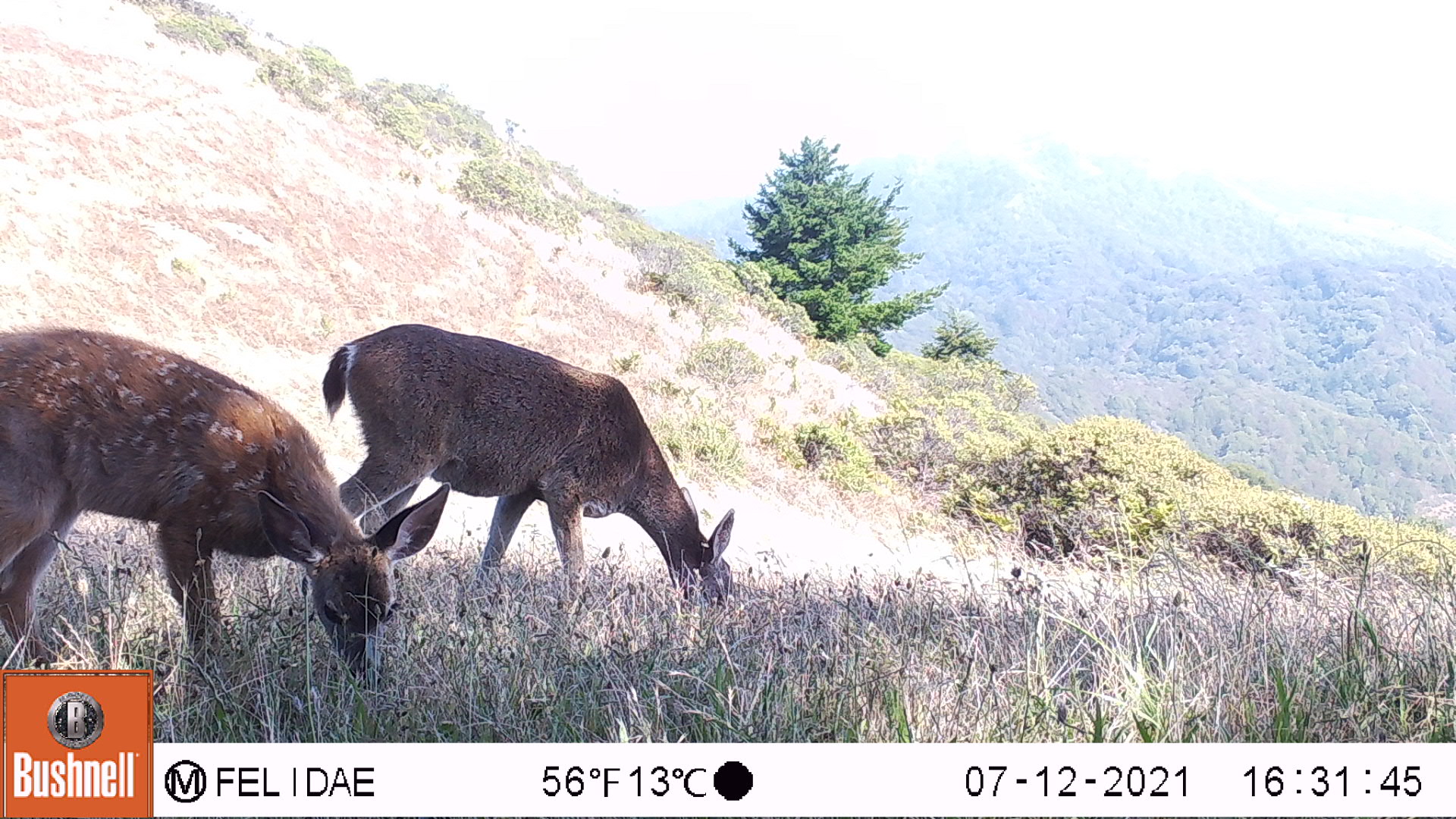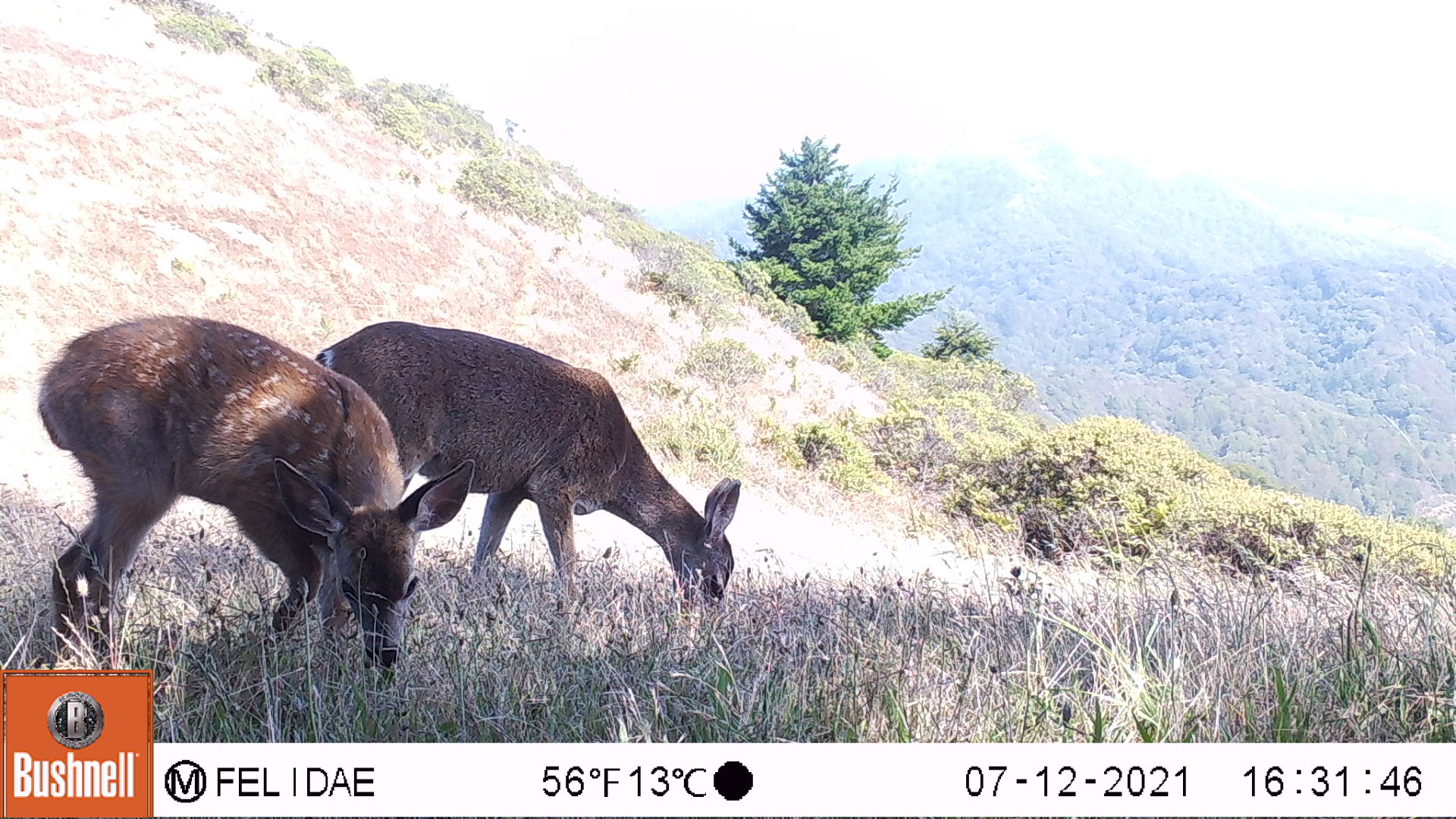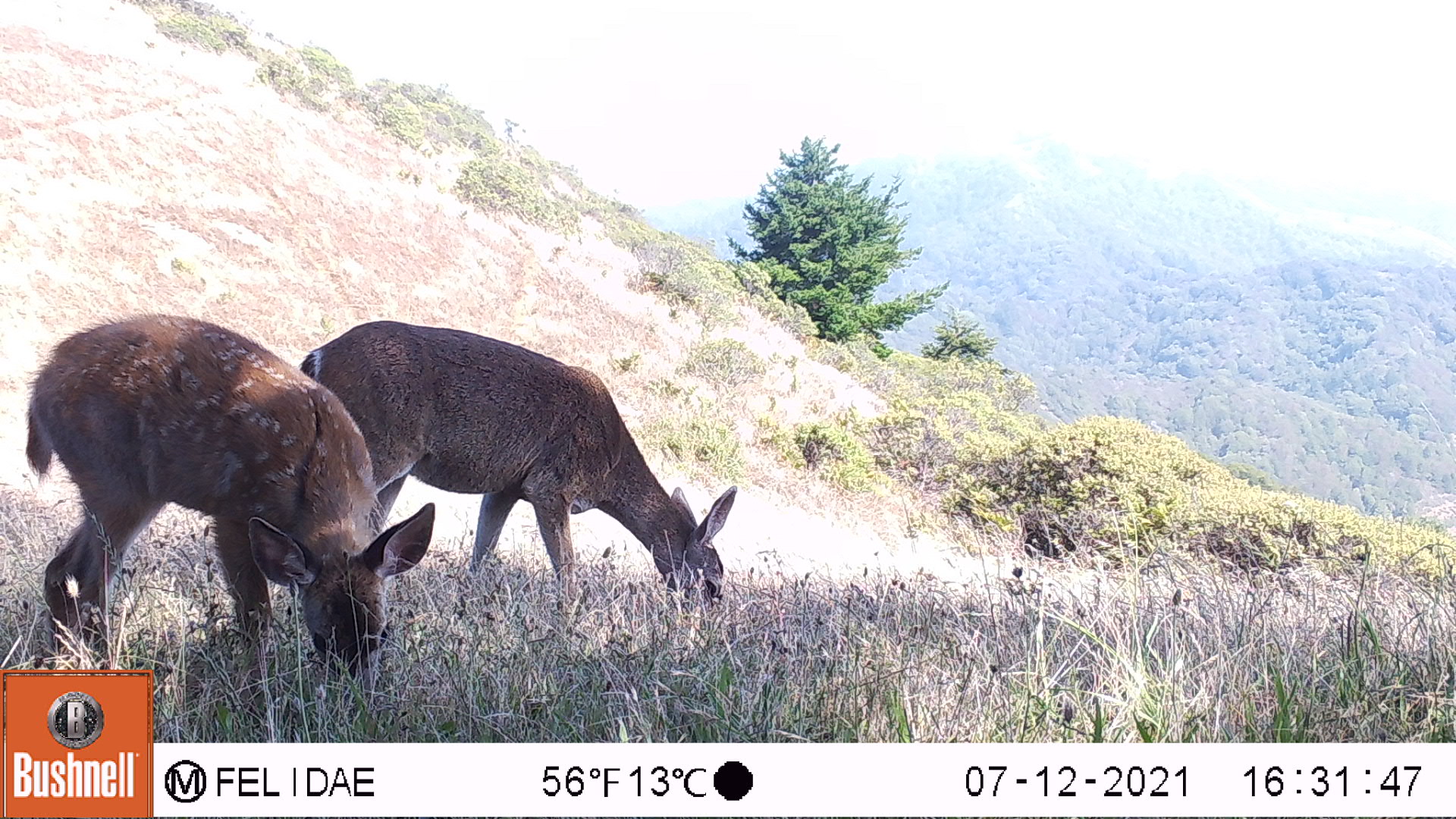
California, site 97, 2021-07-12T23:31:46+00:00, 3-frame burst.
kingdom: Animalia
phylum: Chordata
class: Mammalia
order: Artiodactyla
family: Cervidae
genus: Odocoileus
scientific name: Odocoileus hemionus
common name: mule deer